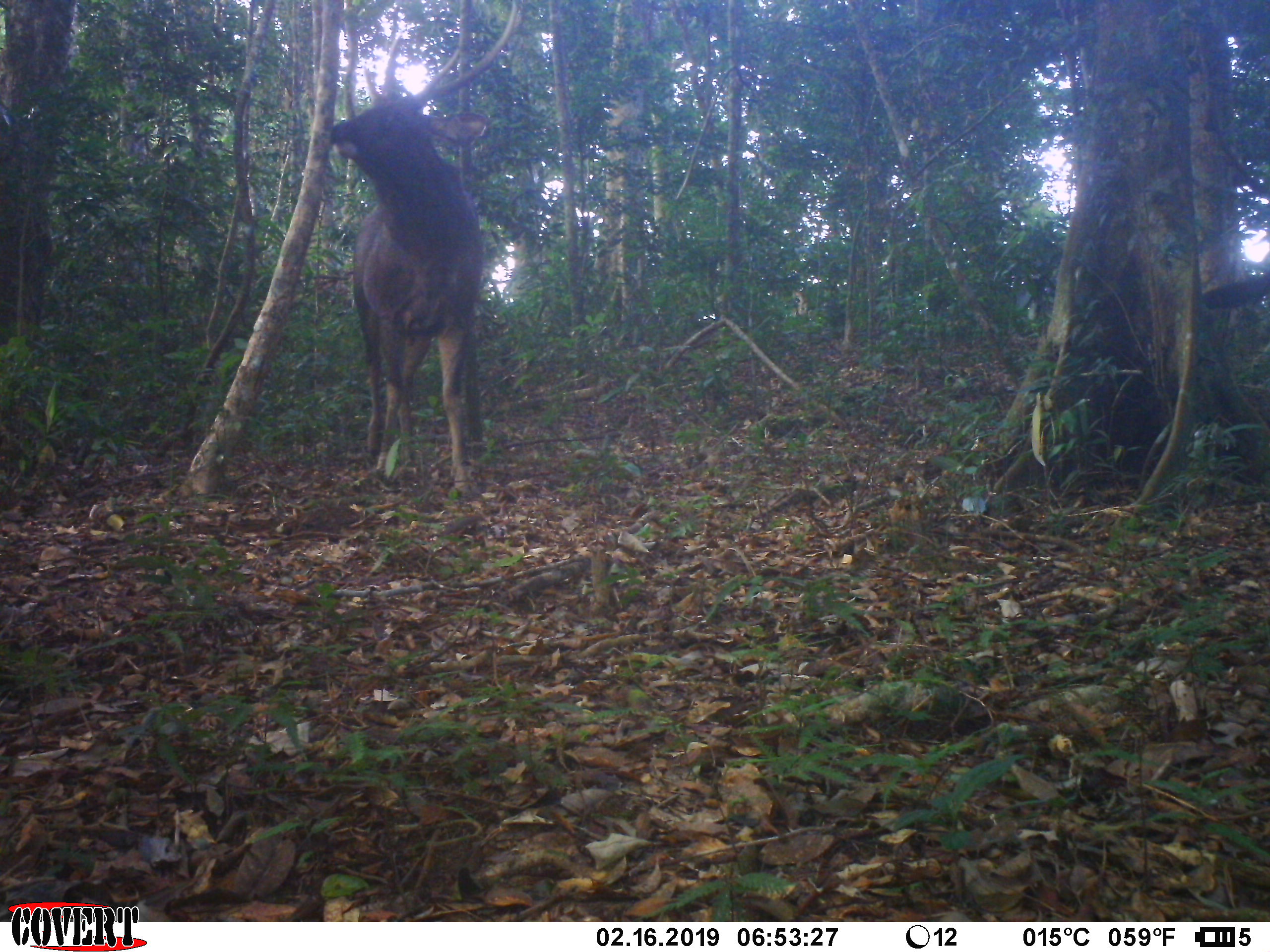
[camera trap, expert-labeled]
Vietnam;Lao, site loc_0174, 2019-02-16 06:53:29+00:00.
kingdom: Animalia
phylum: Chordata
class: Mammalia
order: Artiodactyla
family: Cervidae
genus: Rusa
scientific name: Rusa unicolor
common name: sambar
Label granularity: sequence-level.